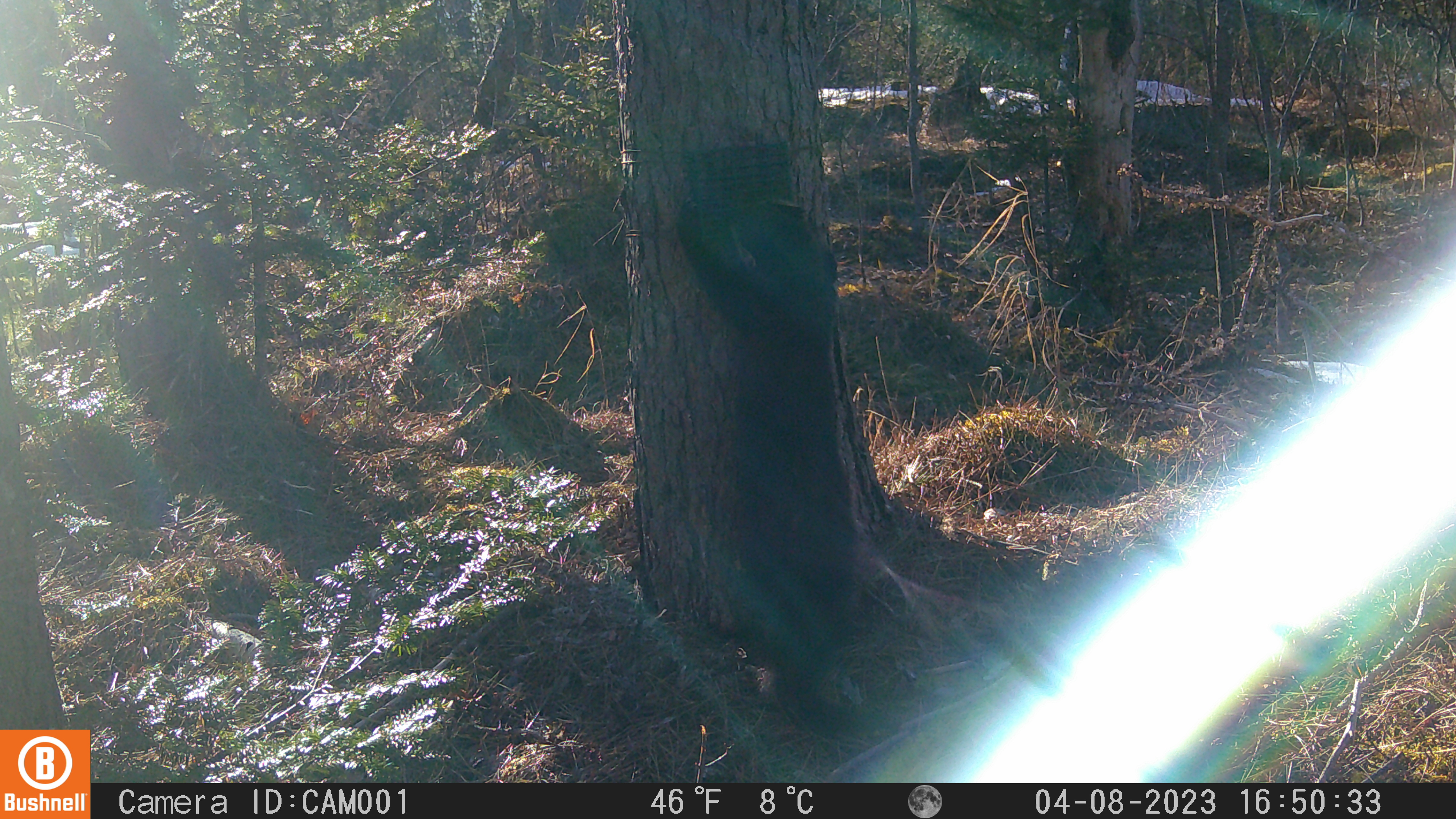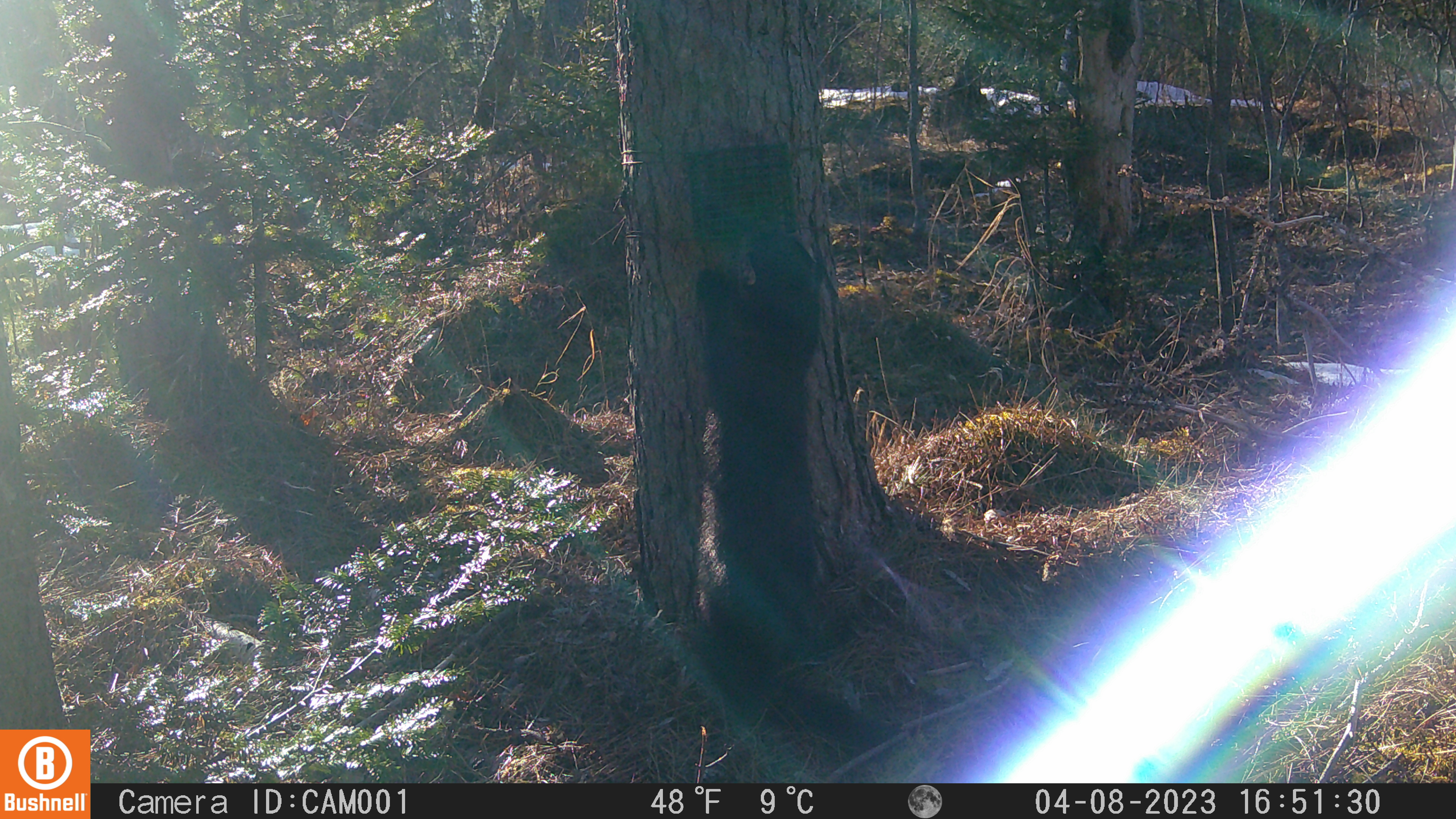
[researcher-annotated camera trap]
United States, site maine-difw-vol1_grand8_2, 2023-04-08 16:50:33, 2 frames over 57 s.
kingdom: Animalia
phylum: Chordata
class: Mammalia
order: Carnivora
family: Mustelidae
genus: Pekania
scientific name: Pekania pennanti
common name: fisher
Fisher (Pekania pennanti).